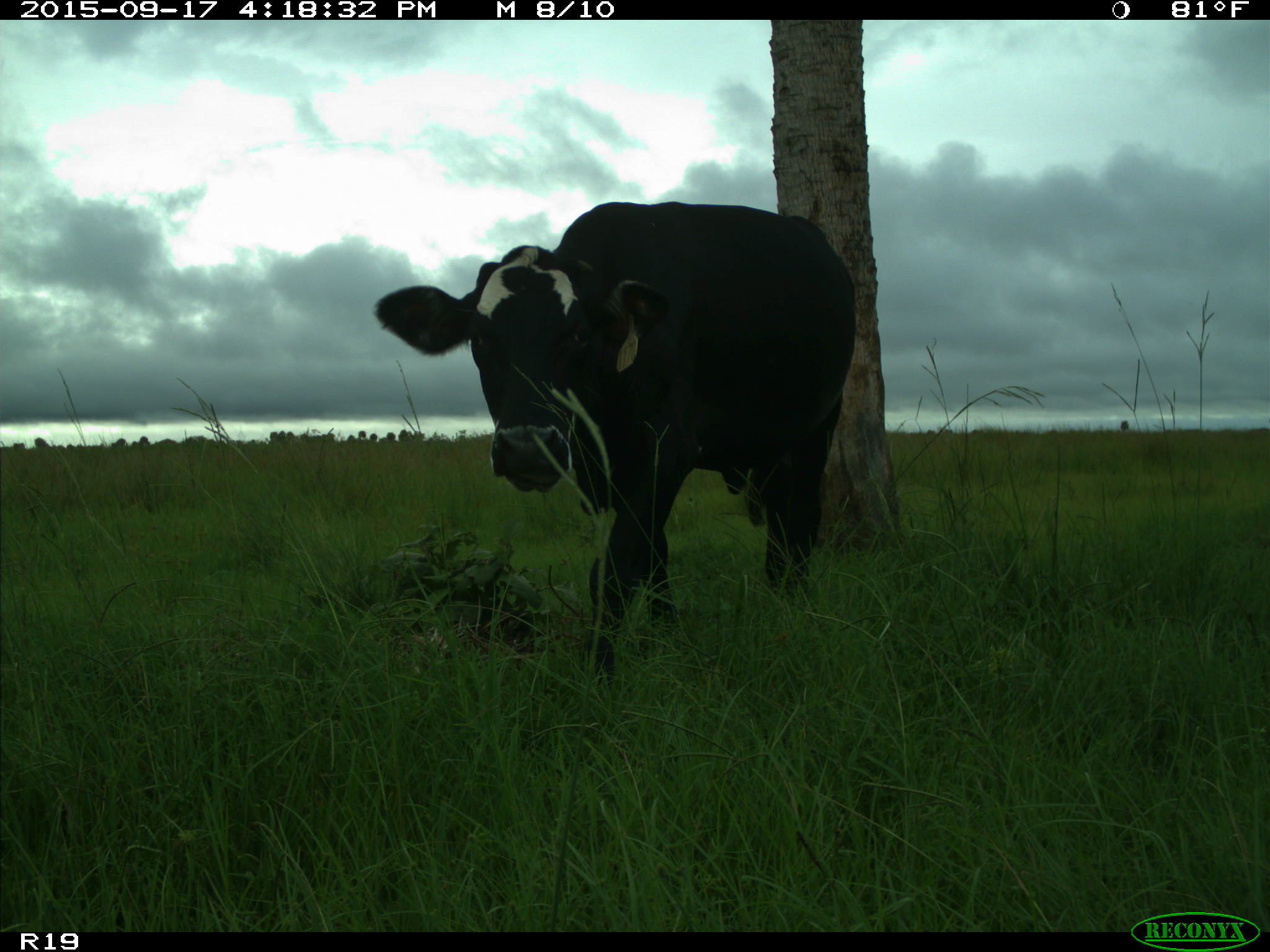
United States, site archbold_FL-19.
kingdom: Animalia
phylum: Chordata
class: Mammalia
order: Artiodactyla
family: Bovidae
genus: Bos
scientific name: Bos taurus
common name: domestic cow